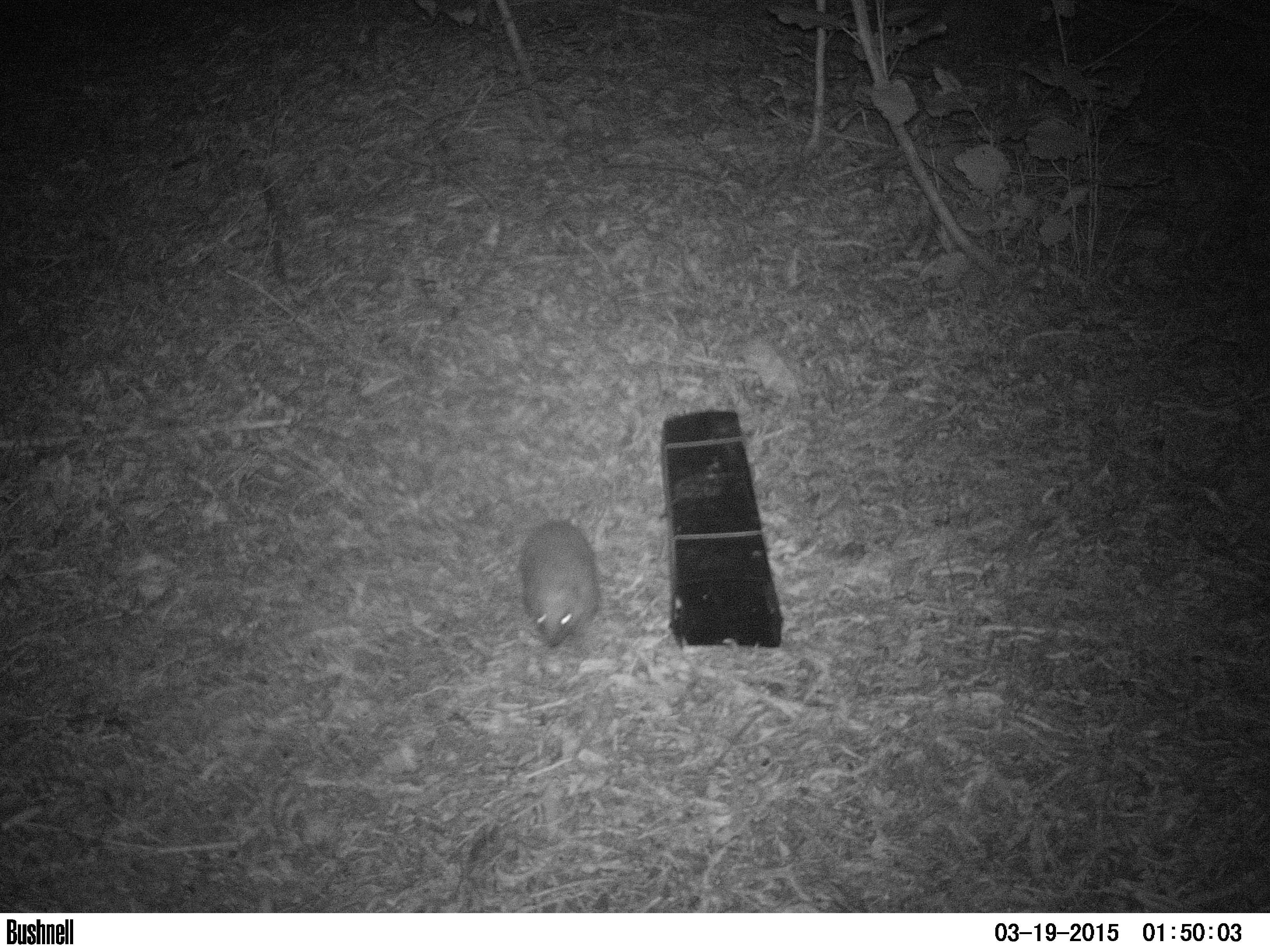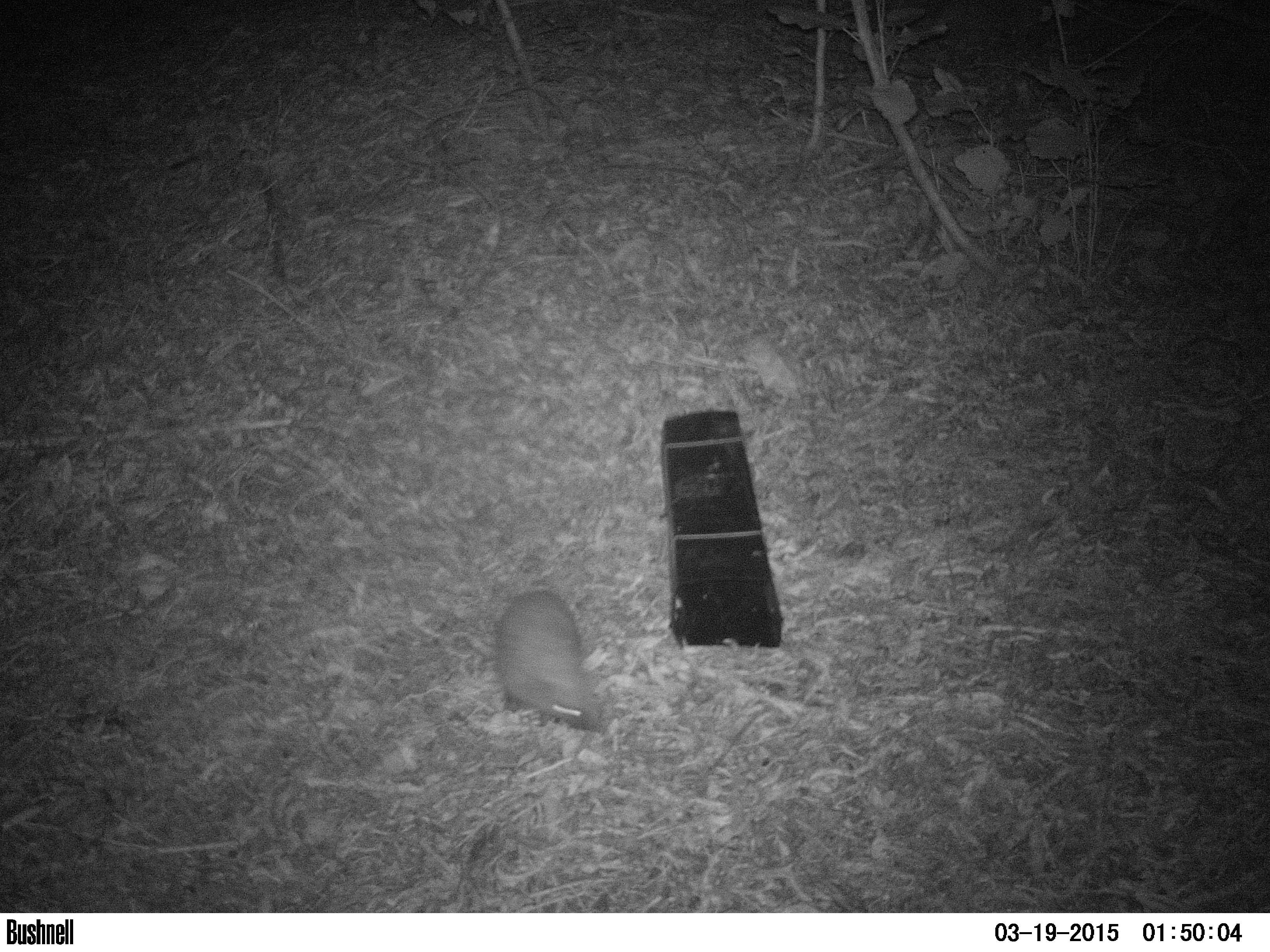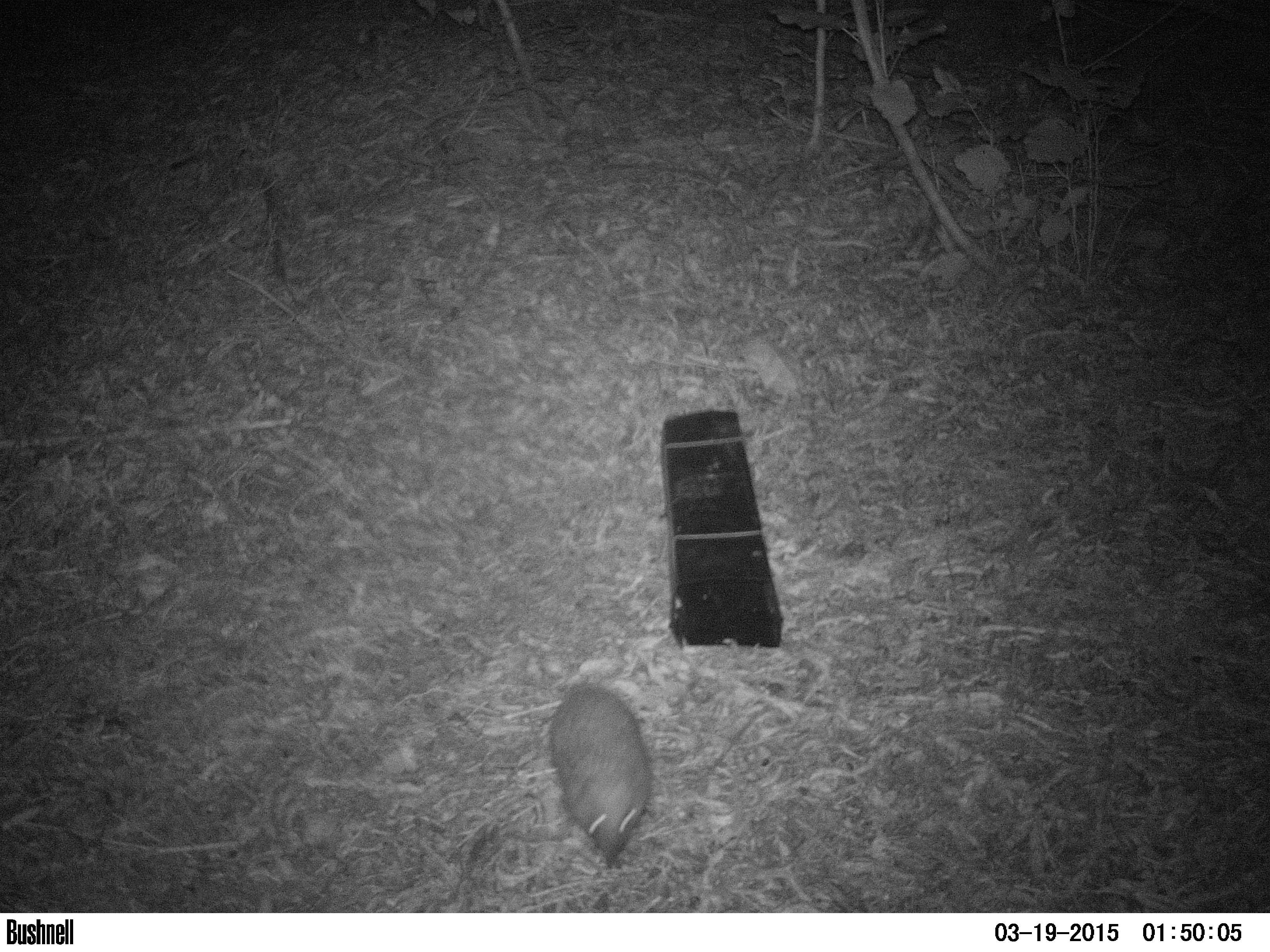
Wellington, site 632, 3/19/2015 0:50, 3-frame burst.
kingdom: Animalia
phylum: Chordata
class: Mammalia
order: Eulipotyphla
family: Erinaceidae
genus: Erinaceus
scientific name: Erinaceus europaeus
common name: hedgehog